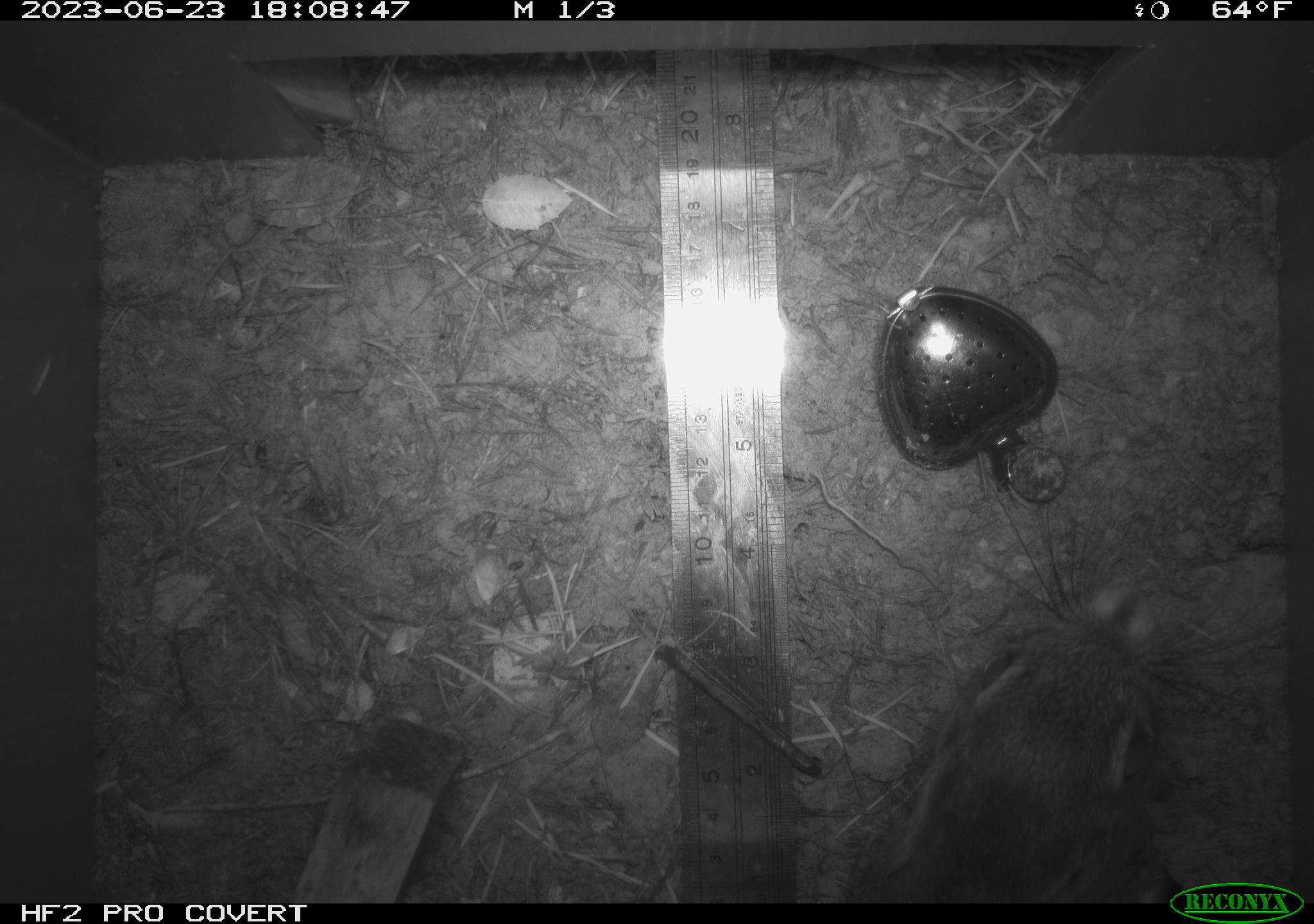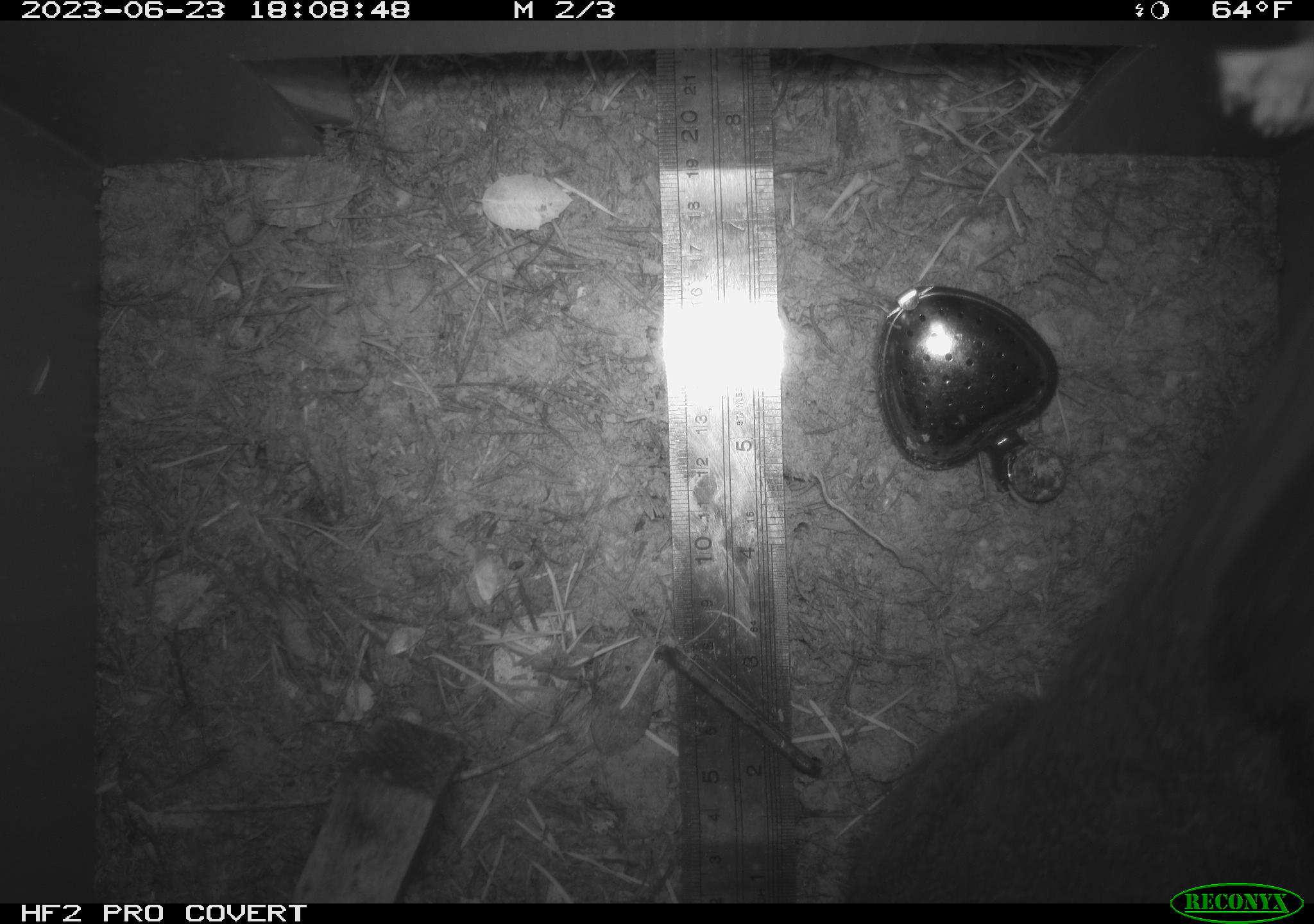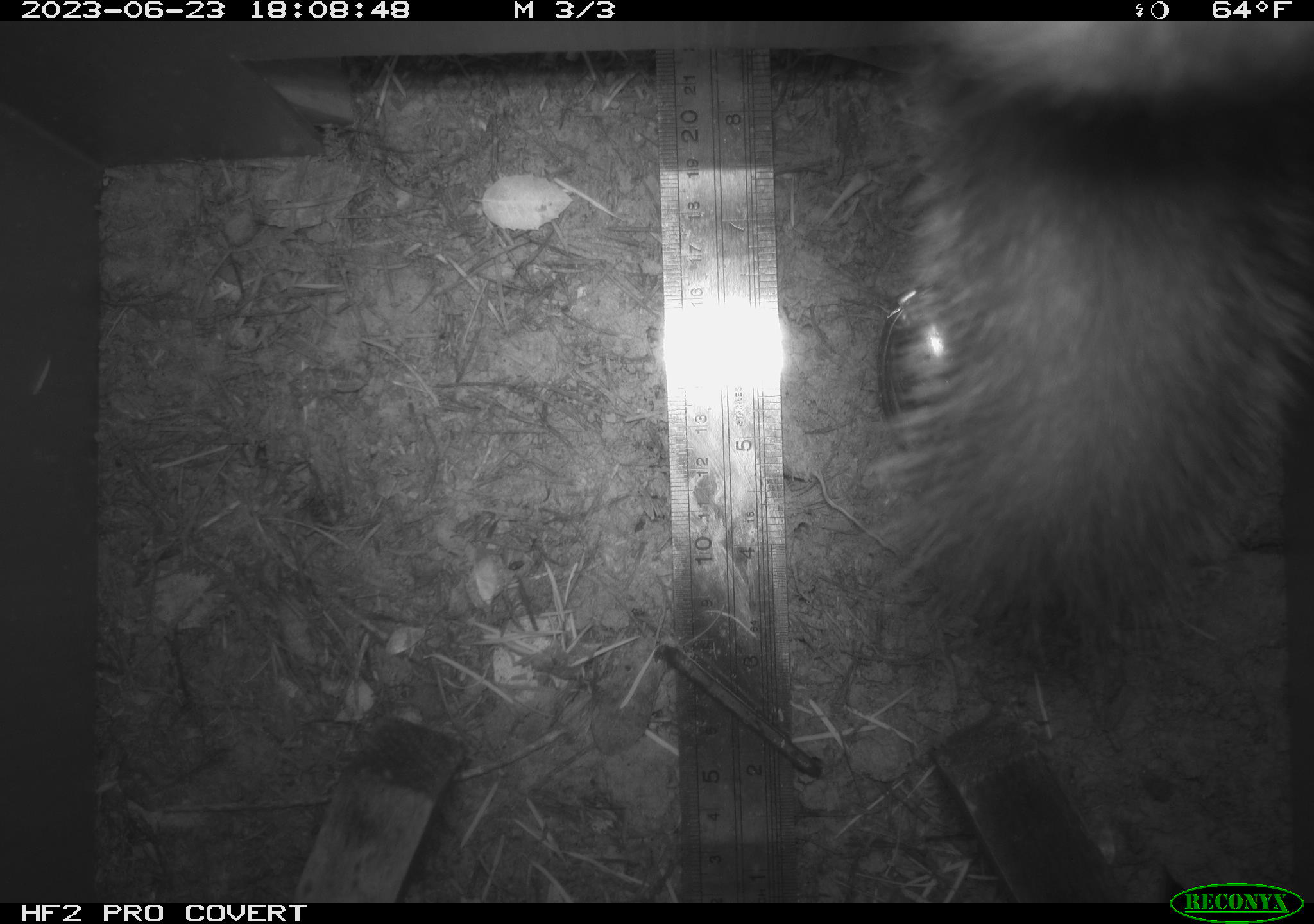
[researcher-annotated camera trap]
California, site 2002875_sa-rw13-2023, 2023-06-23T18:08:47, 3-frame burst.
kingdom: Animalia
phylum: Chordata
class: Mammalia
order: Rodentia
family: Sciuridae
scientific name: Sciuridae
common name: squirrels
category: sciuridae family